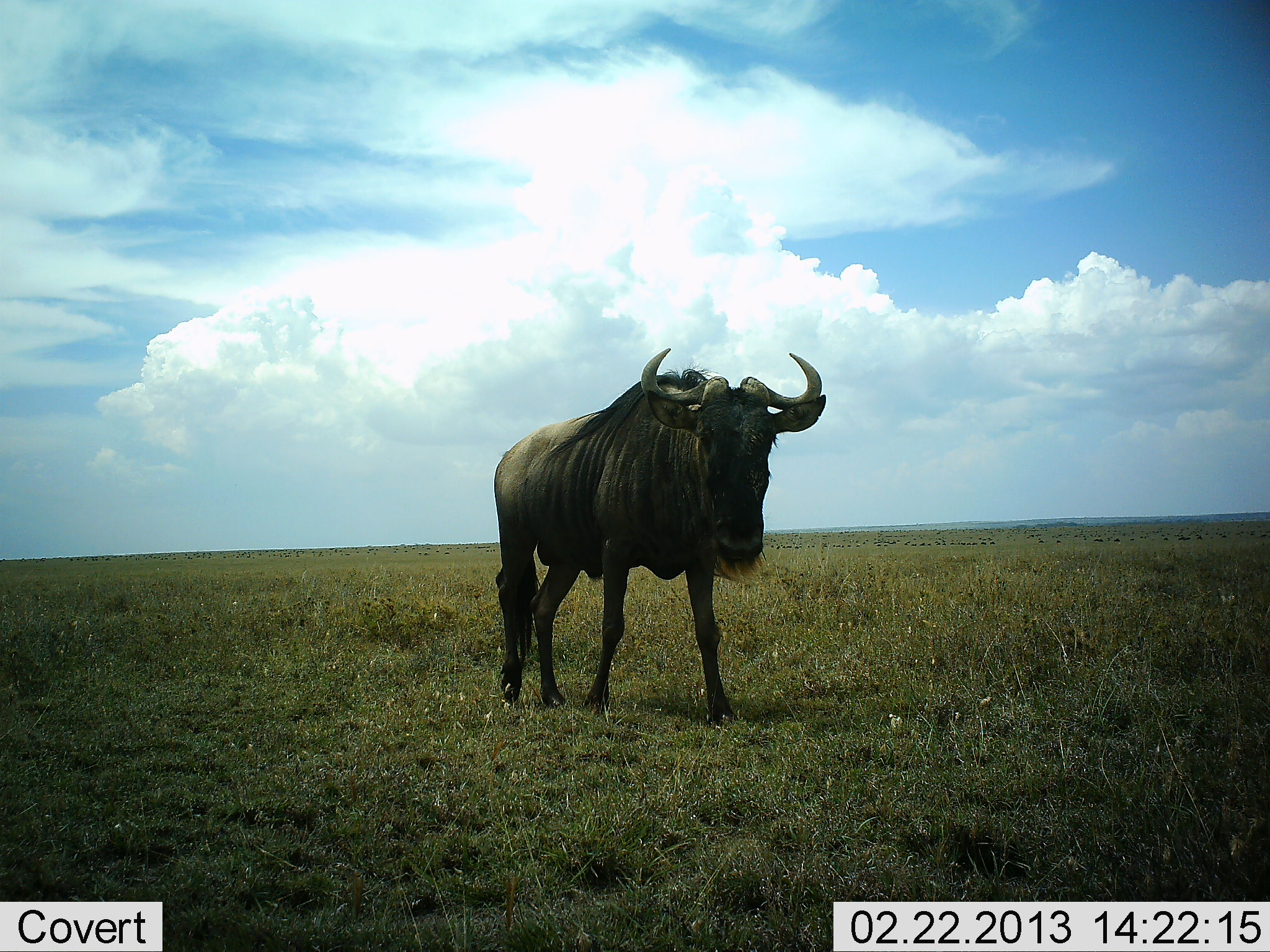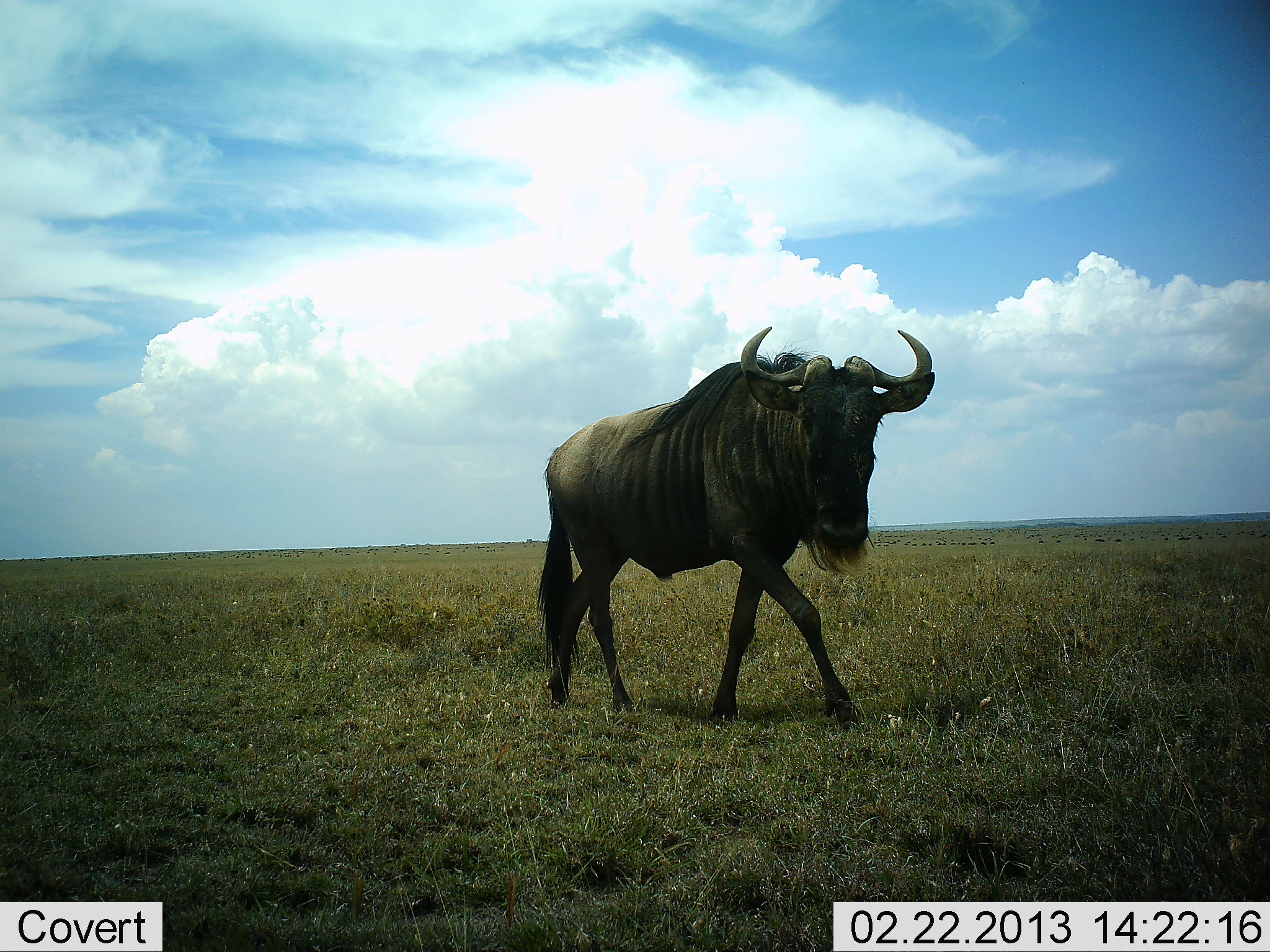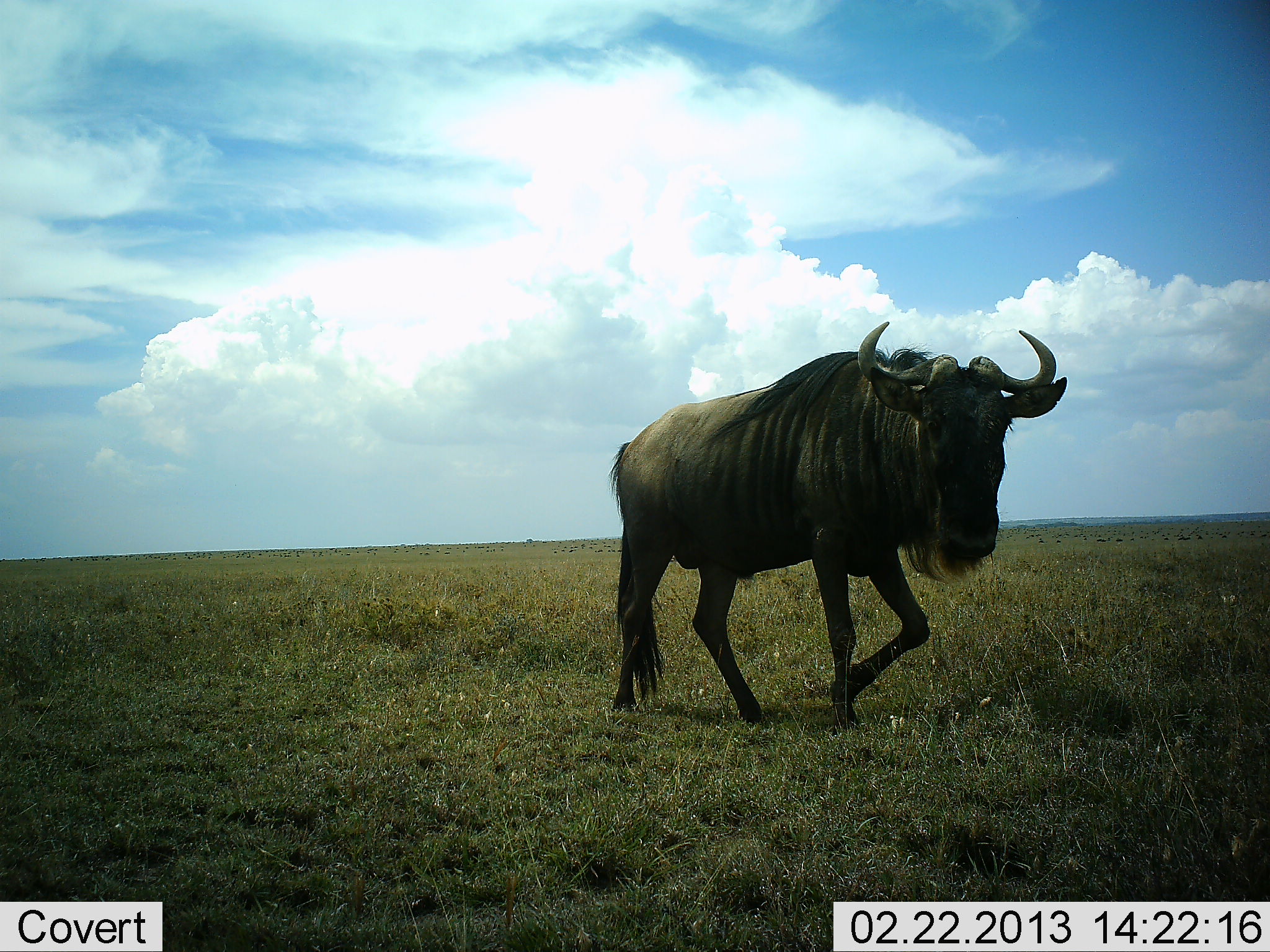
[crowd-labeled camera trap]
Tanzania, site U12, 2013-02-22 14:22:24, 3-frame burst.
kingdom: Animalia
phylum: Chordata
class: Mammalia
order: Artiodactyla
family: Bovidae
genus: Connochaetes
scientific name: Connochaetes taurinus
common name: blue wildebeest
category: wildebeest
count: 1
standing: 4%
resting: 0%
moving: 100%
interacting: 0%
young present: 0%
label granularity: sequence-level